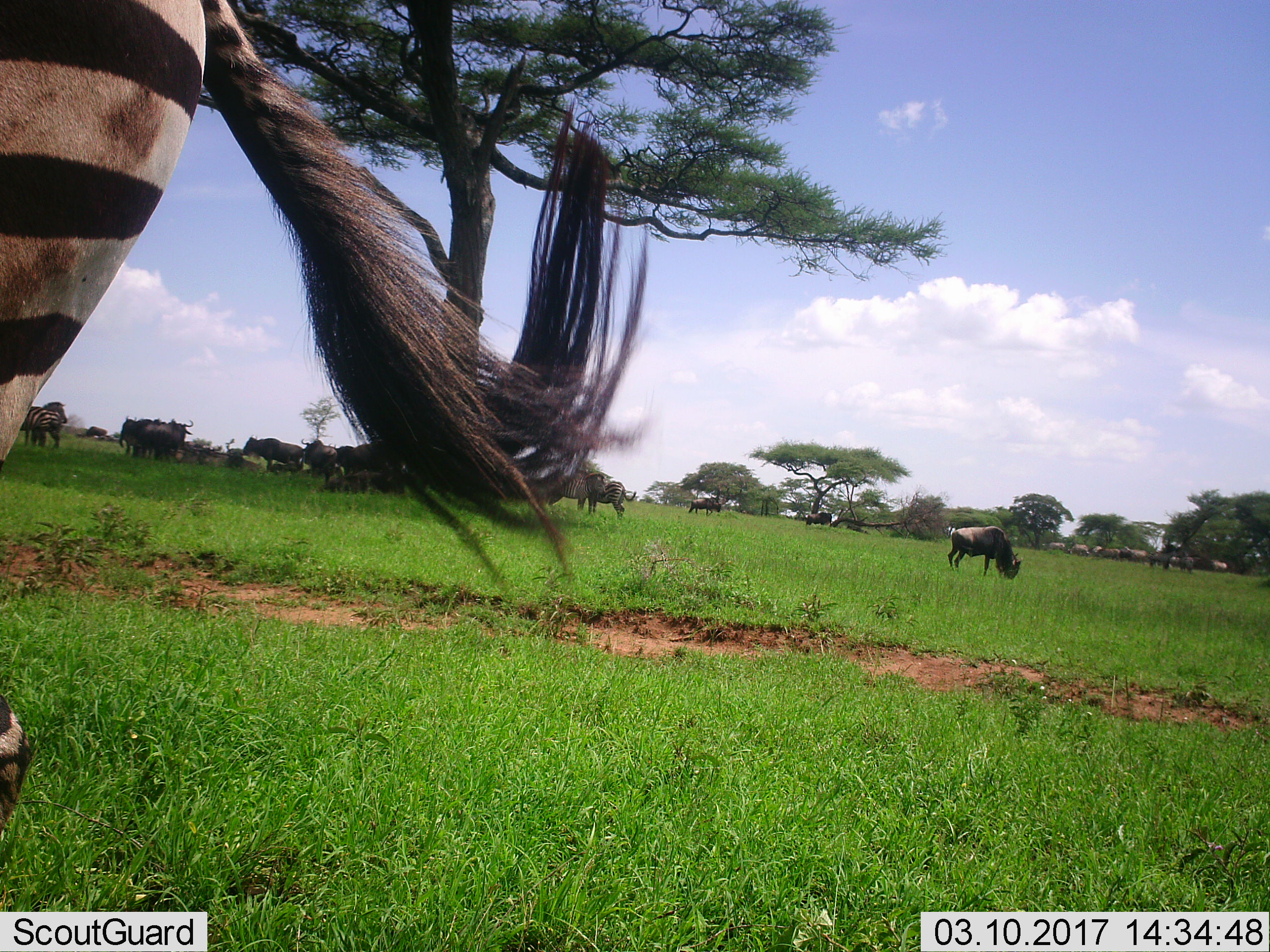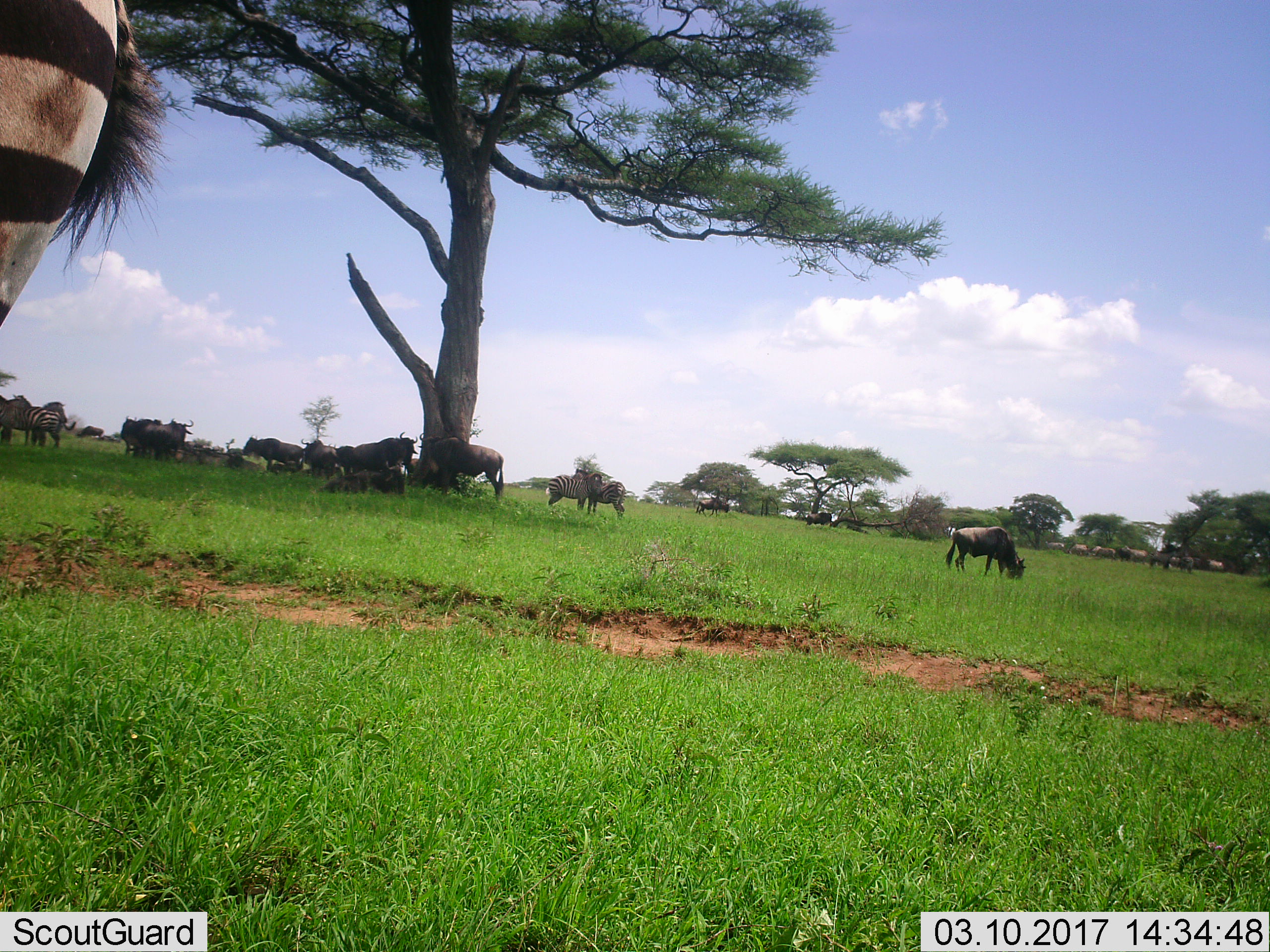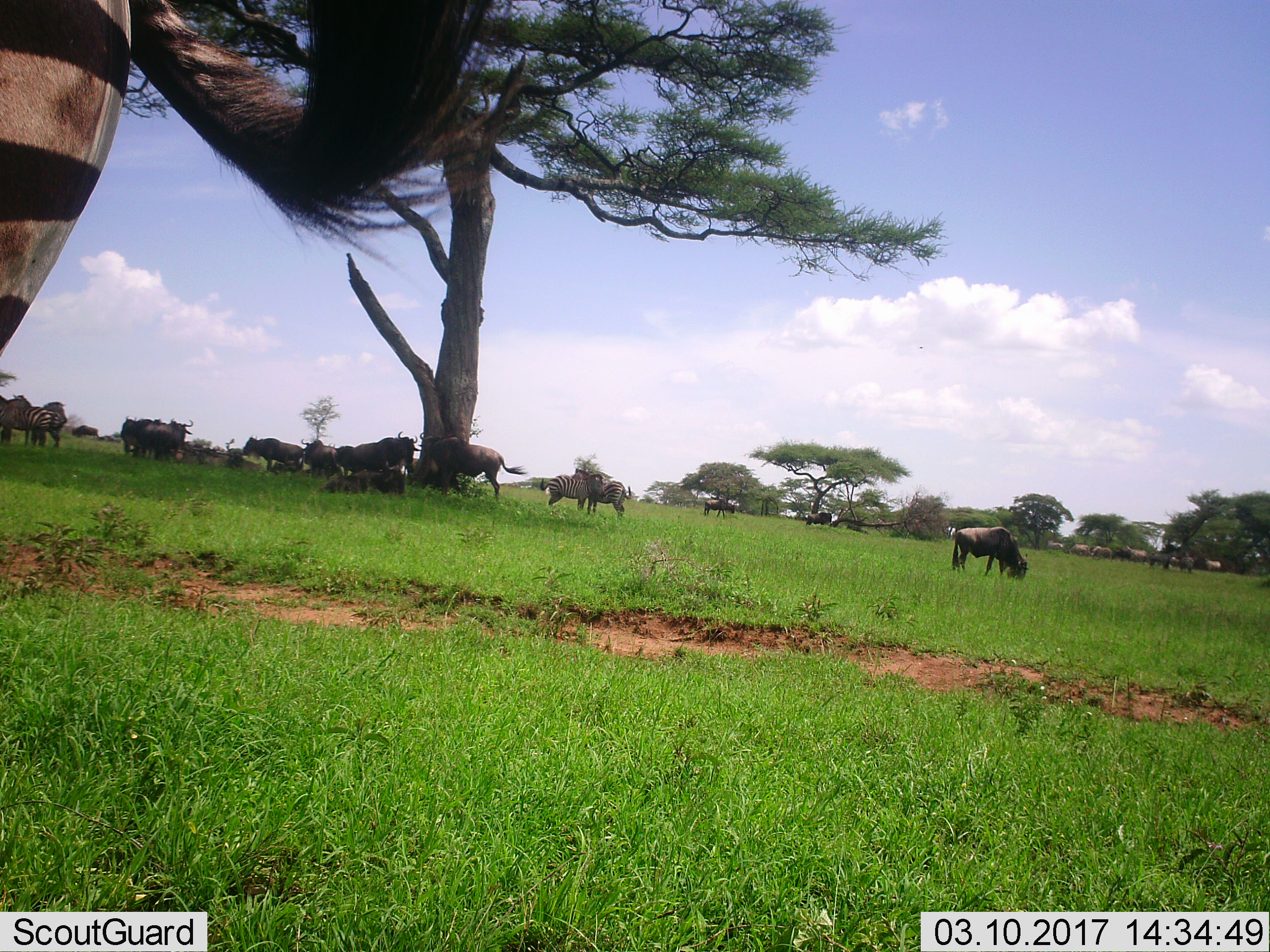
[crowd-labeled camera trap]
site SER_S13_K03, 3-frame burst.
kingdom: Animalia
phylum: Chordata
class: Mammalia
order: Artiodactyla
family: Bovidae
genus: Connochaetes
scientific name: Connochaetes taurinus taurinus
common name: blue wildebeest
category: wildebeestblue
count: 11-50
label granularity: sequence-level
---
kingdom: Animalia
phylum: Chordata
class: Mammalia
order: Perissodactyla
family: Equidae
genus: Equus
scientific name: Equus quagga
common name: plains zebra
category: zebraplains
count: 5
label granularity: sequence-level